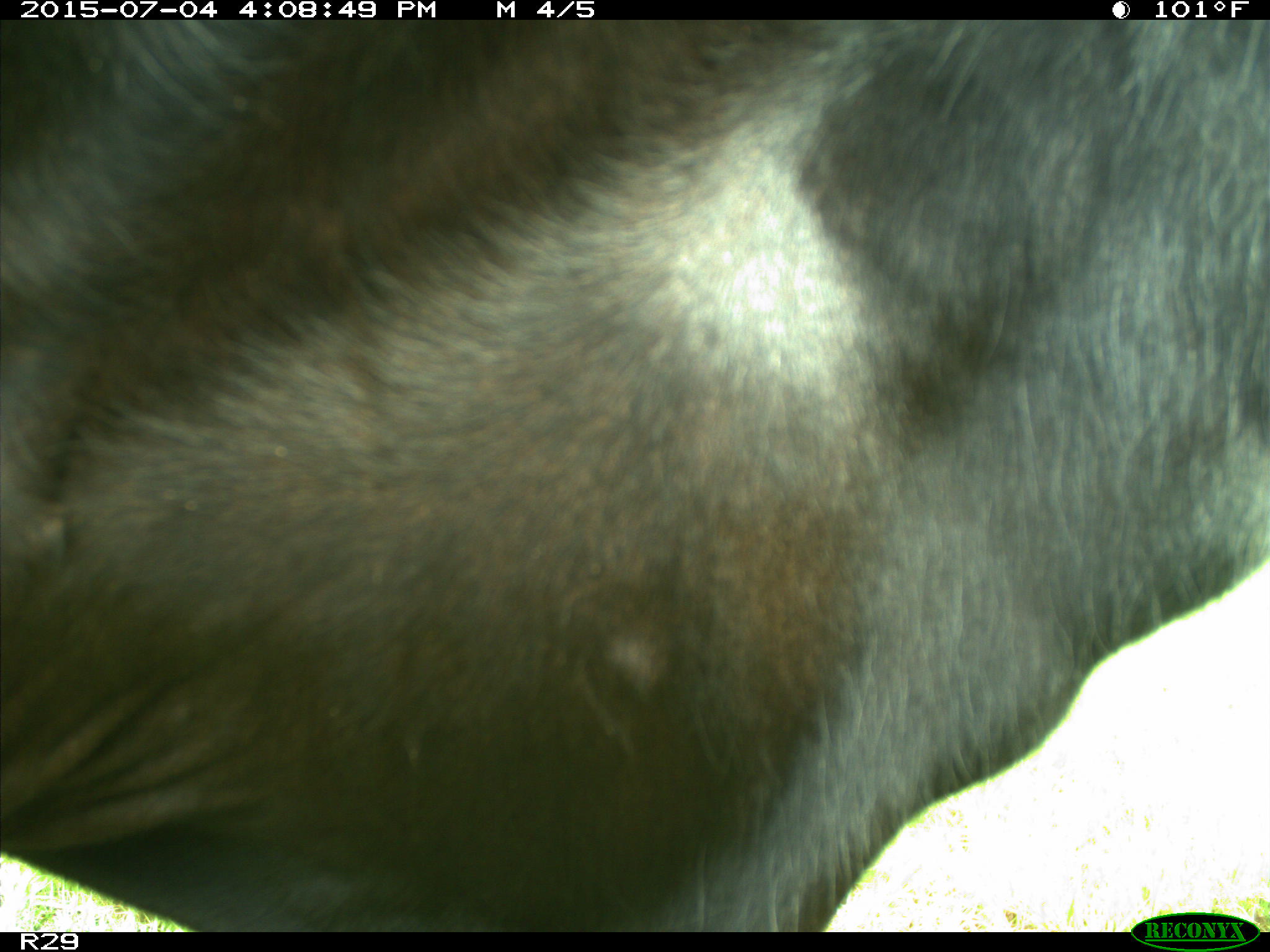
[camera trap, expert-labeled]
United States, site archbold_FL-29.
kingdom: Animalia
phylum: Chordata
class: Mammalia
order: Artiodactyla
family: Bovidae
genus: Bos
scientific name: Bos taurus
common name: domestic cow